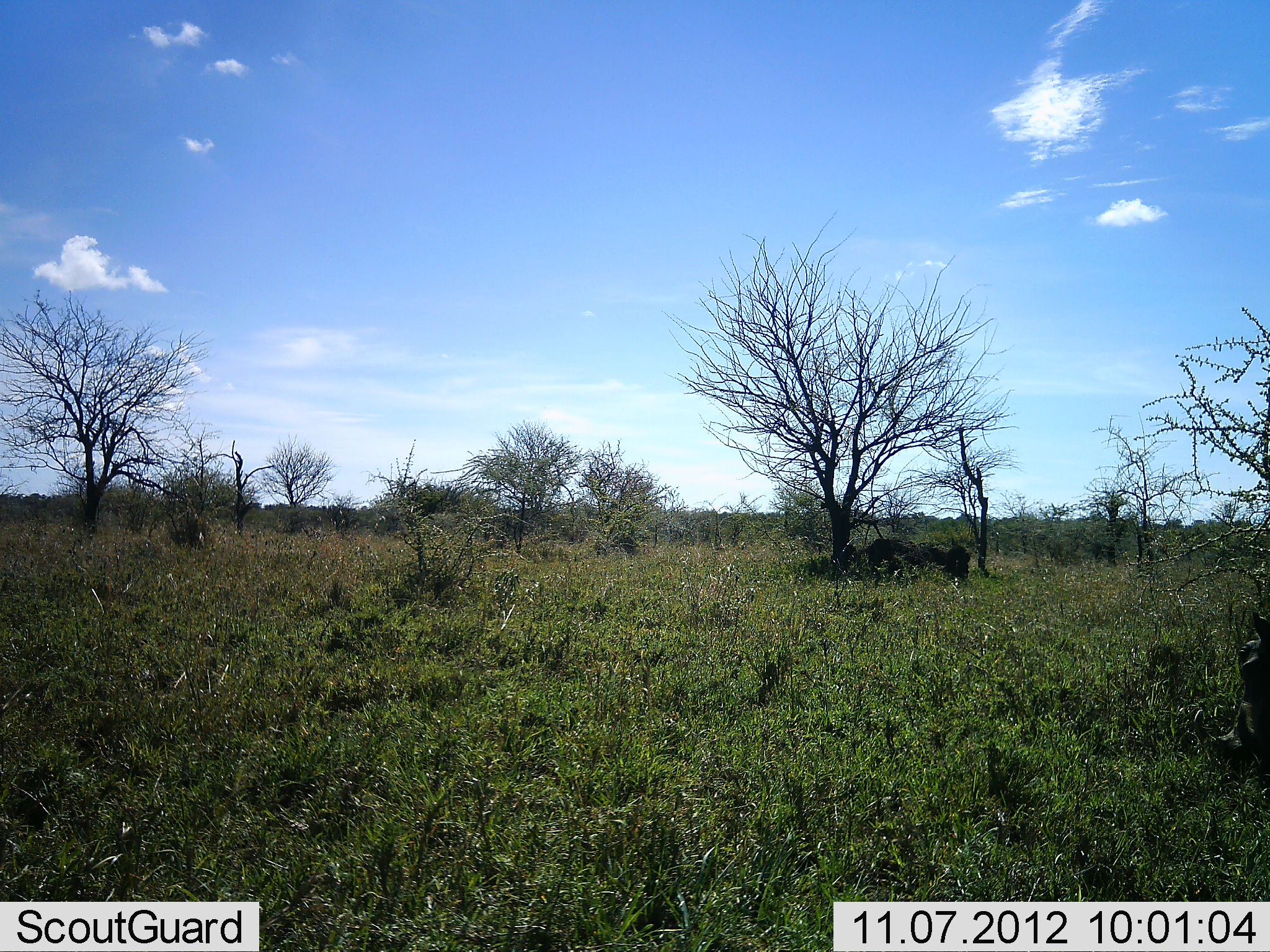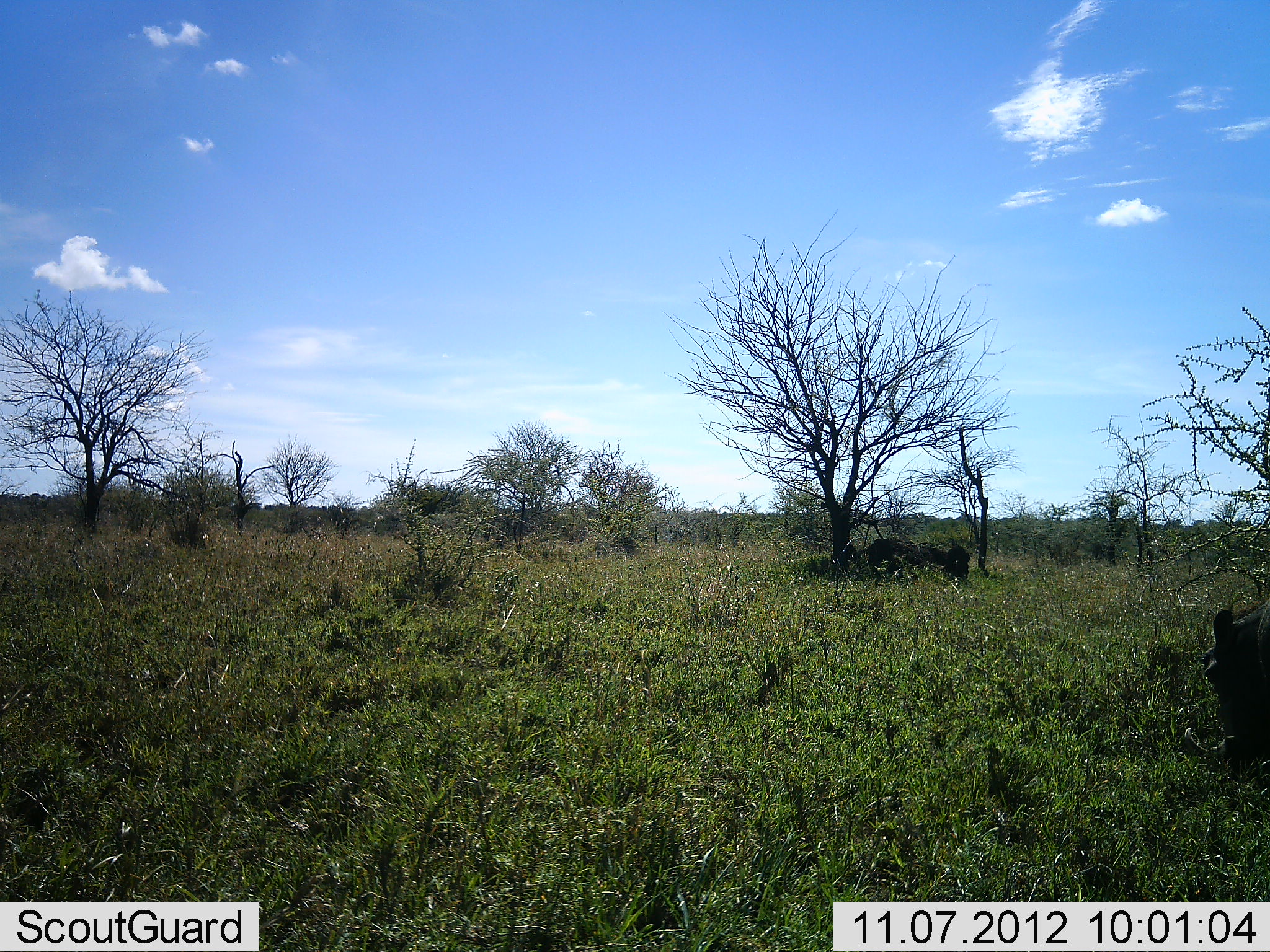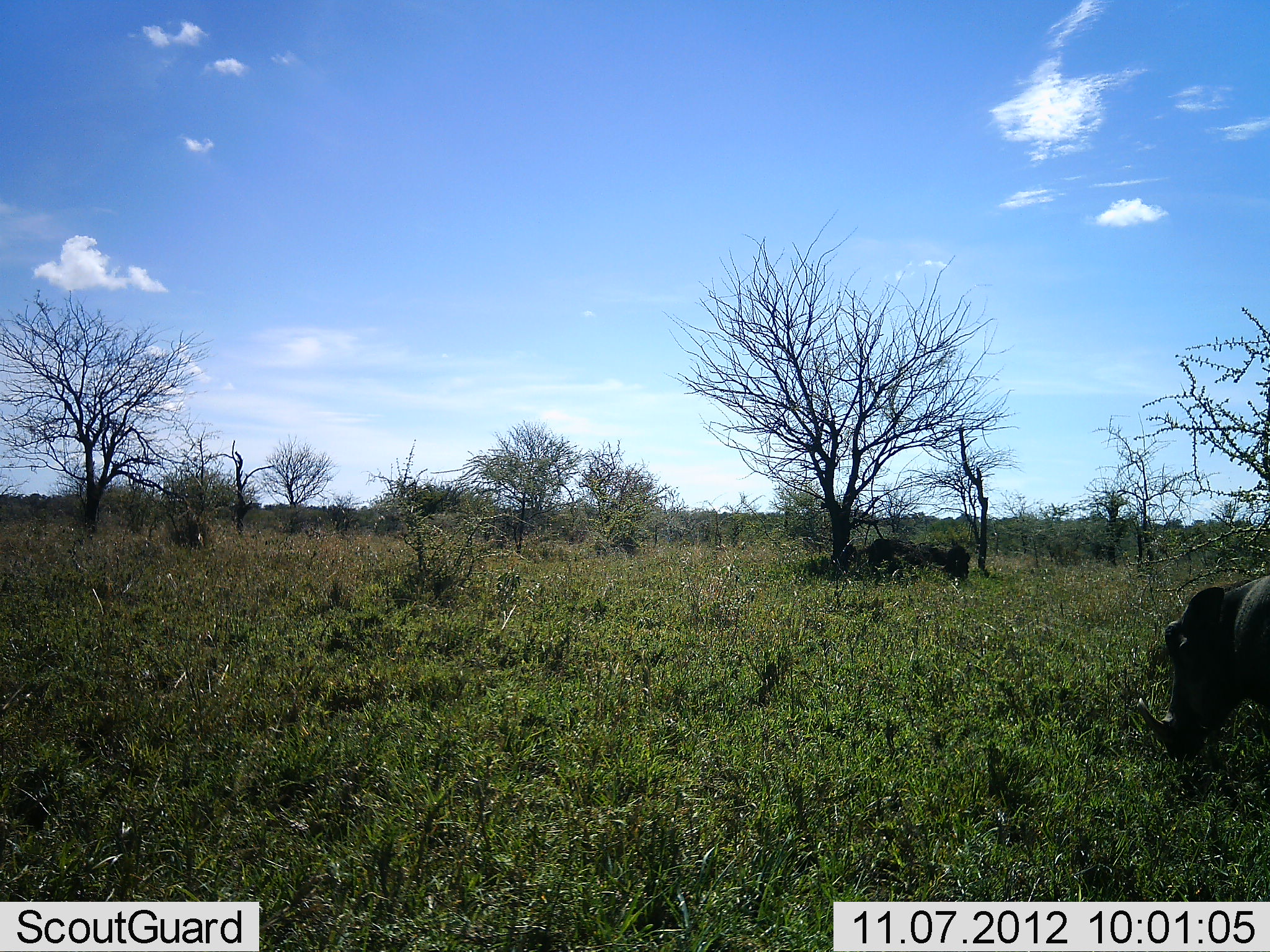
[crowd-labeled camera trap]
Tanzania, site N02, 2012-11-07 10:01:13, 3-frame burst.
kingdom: Animalia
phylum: Chordata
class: Mammalia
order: Artiodactyla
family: Suidae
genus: Phacochoerus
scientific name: Phacochoerus africanus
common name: warthog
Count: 1.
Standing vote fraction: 0%.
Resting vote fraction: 9%.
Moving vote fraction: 55%.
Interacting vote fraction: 0%.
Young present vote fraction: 0%.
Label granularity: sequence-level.